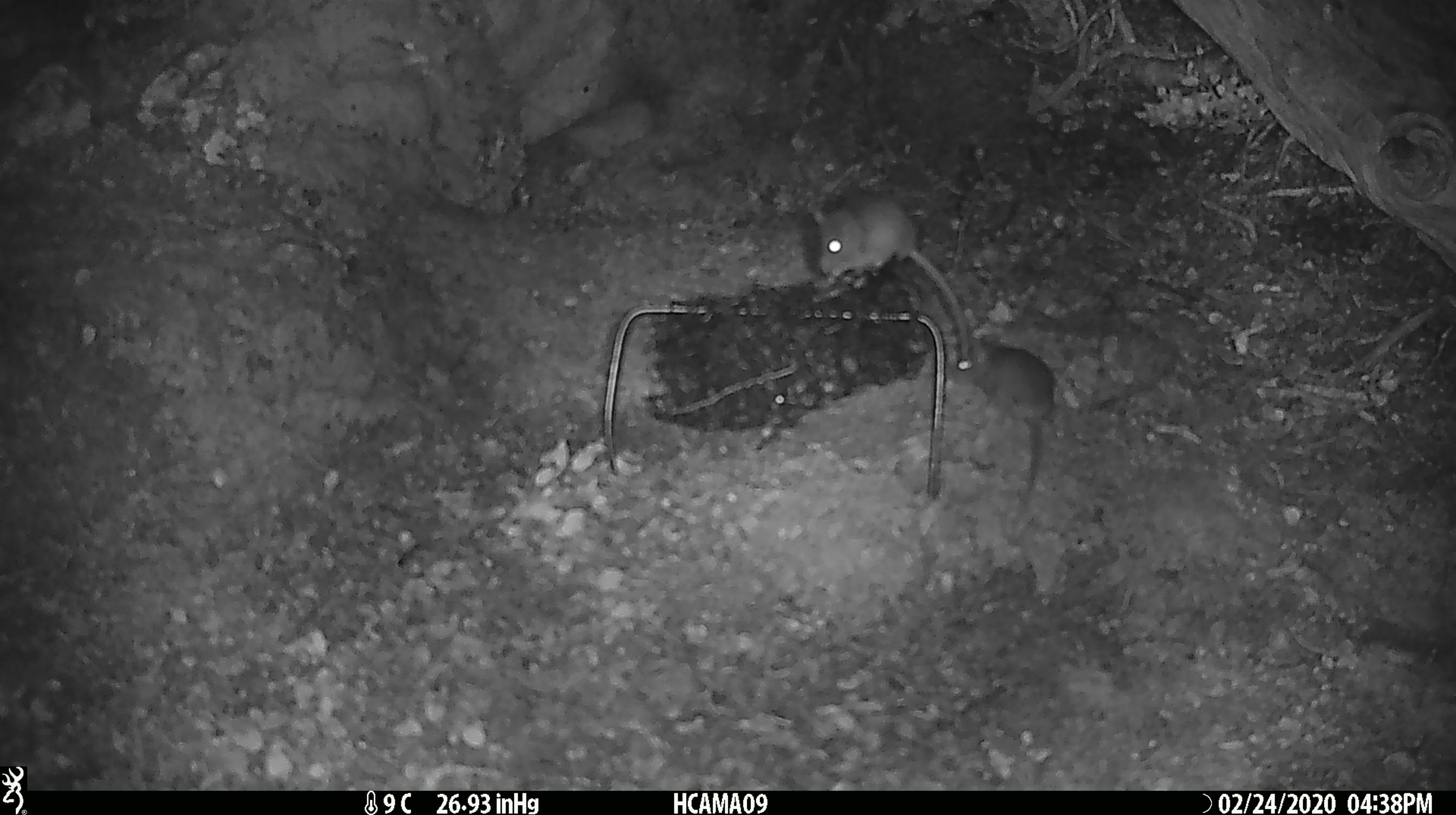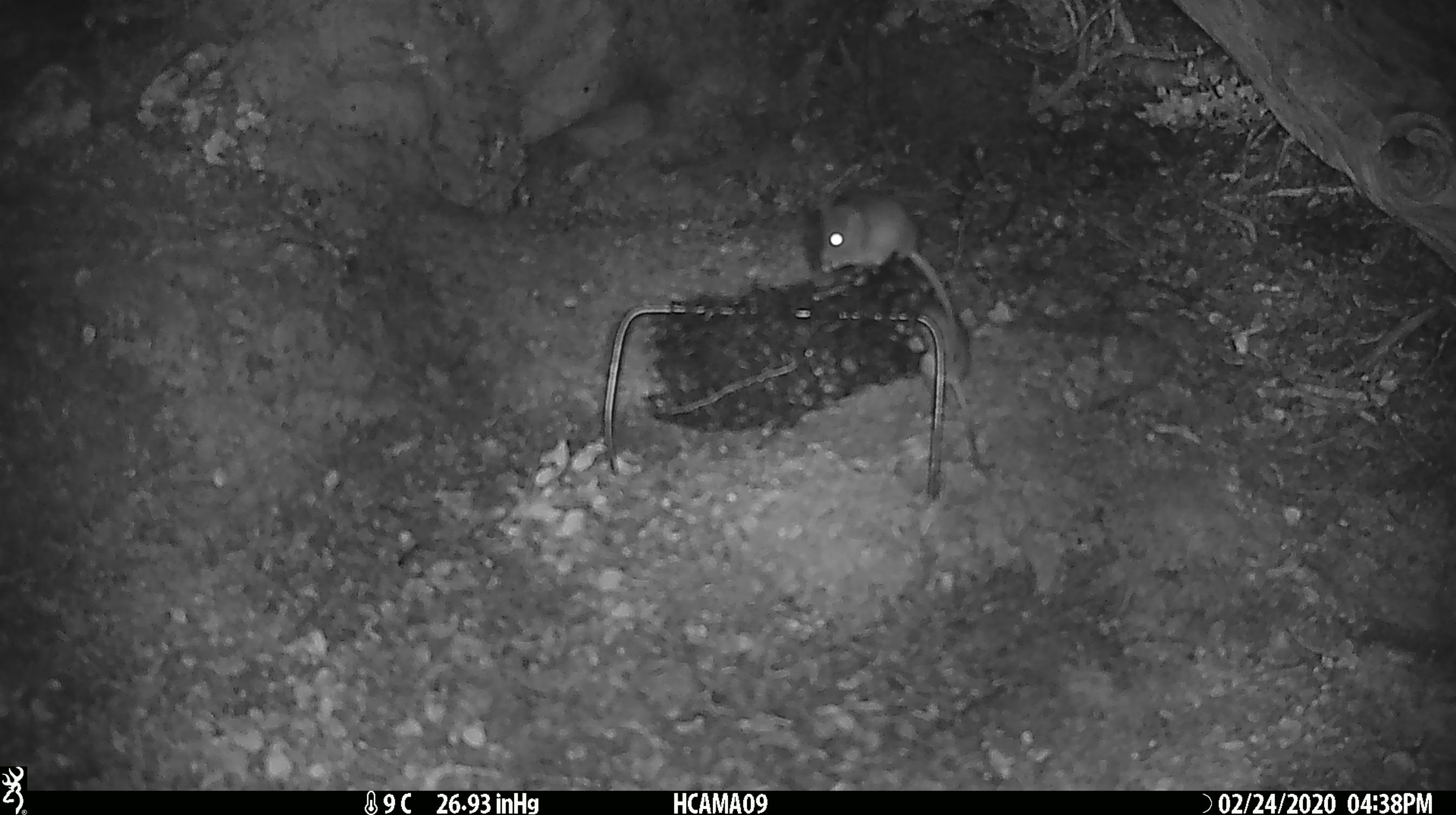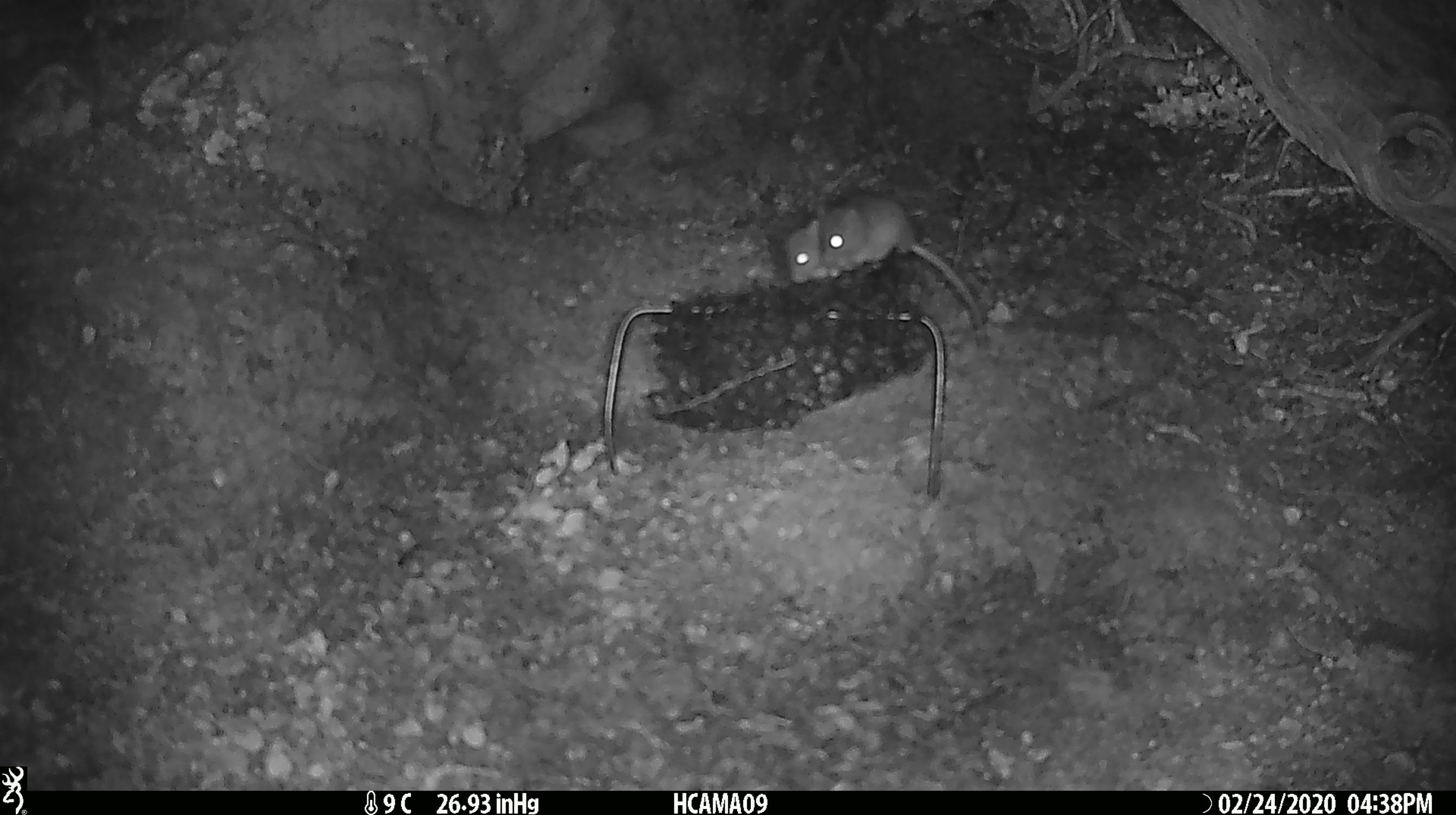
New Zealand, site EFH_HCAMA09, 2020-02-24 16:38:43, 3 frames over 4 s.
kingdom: Animalia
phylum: Chordata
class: Mammalia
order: Rodentia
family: Muridae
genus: Mus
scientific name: Mus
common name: mouse